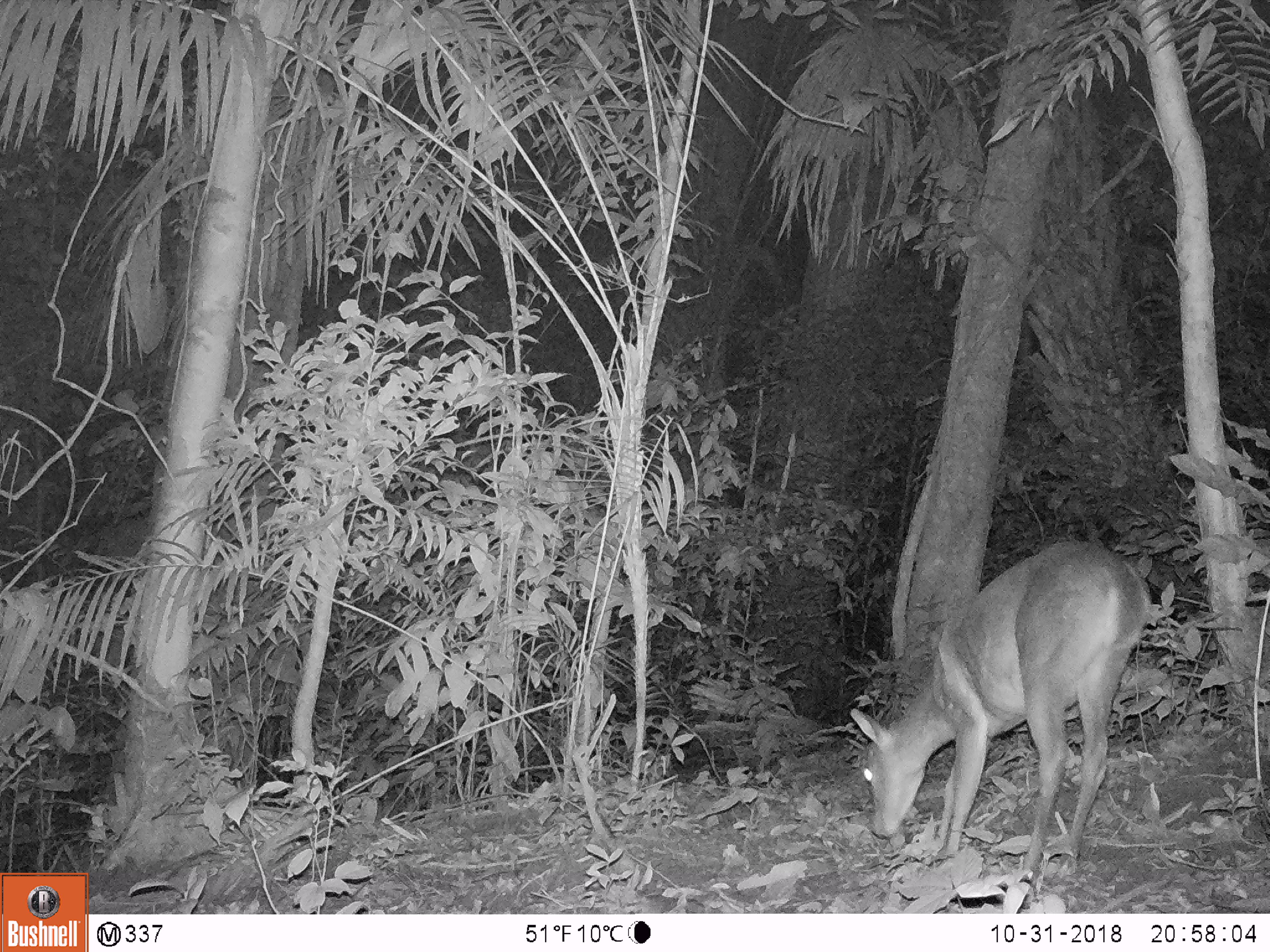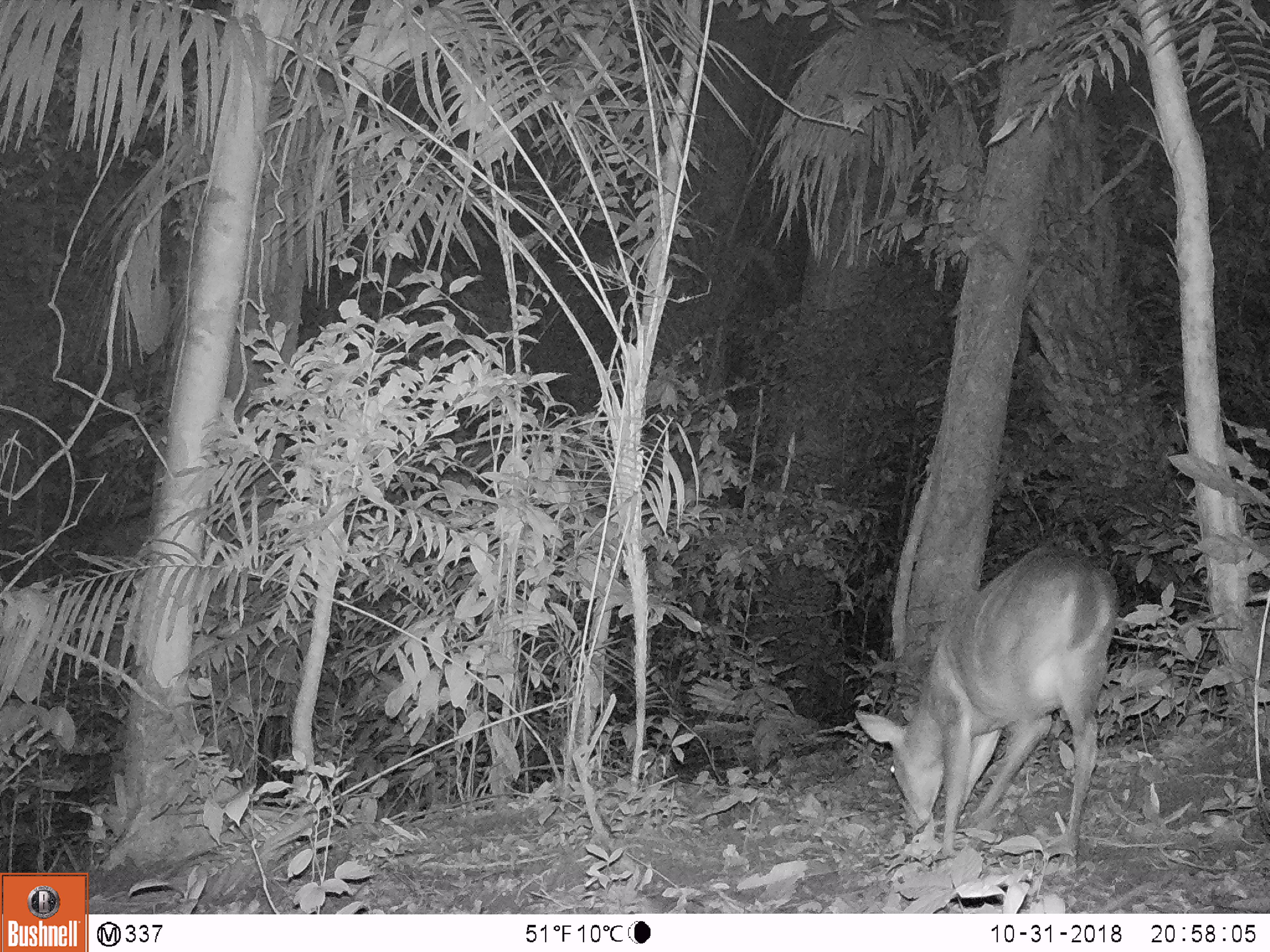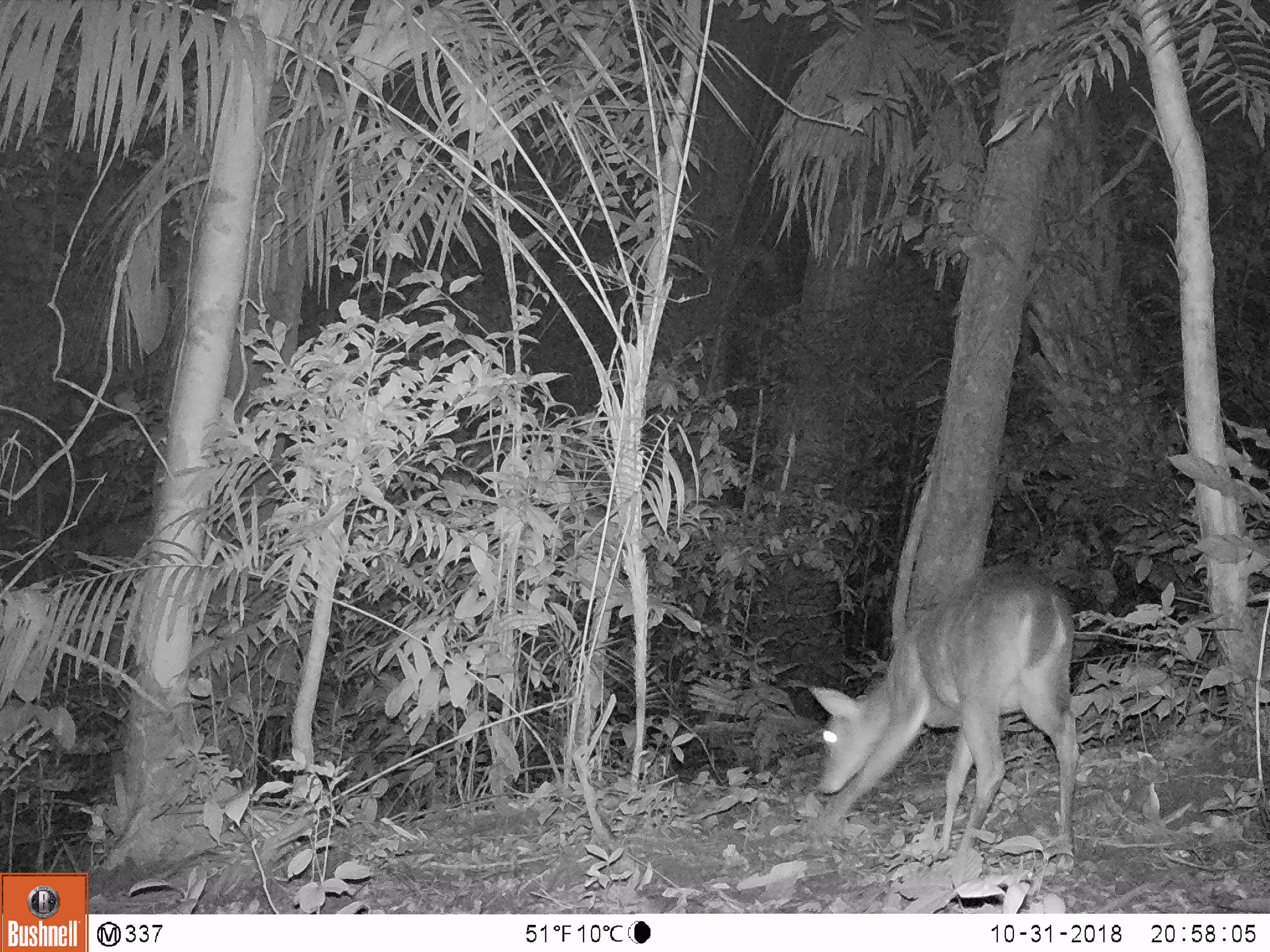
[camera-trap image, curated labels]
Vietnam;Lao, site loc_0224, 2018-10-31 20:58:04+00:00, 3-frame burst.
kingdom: Animalia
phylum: Chordata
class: Mammalia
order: Artiodactyla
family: Cervidae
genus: Muntiacus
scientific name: Muntiacus vuquangensis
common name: large-antlered muntjac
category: large antlered muntjac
Large antlered muntjac (large-antlered muntjac) (Muntiacus vuquangensis). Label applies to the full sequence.